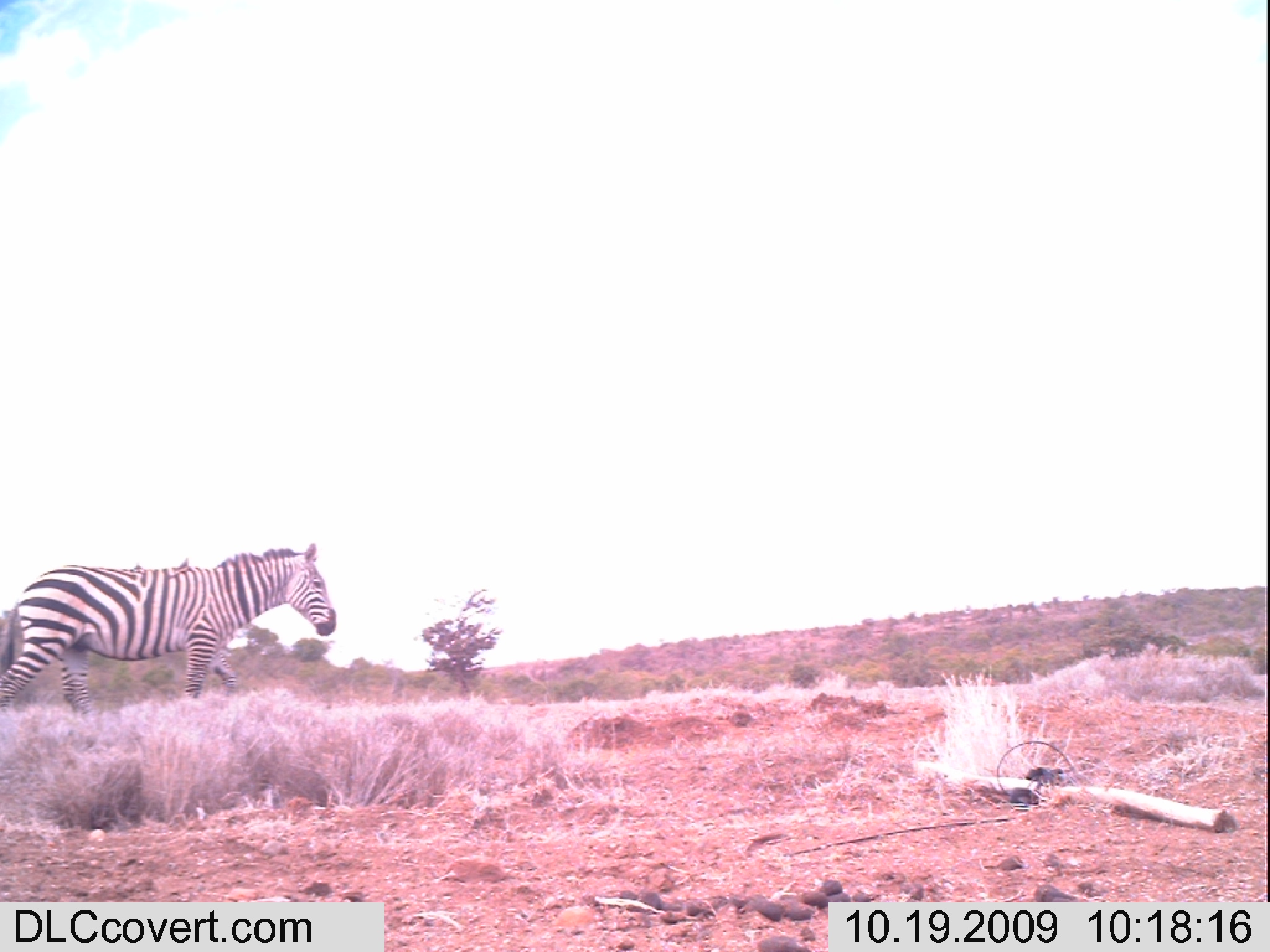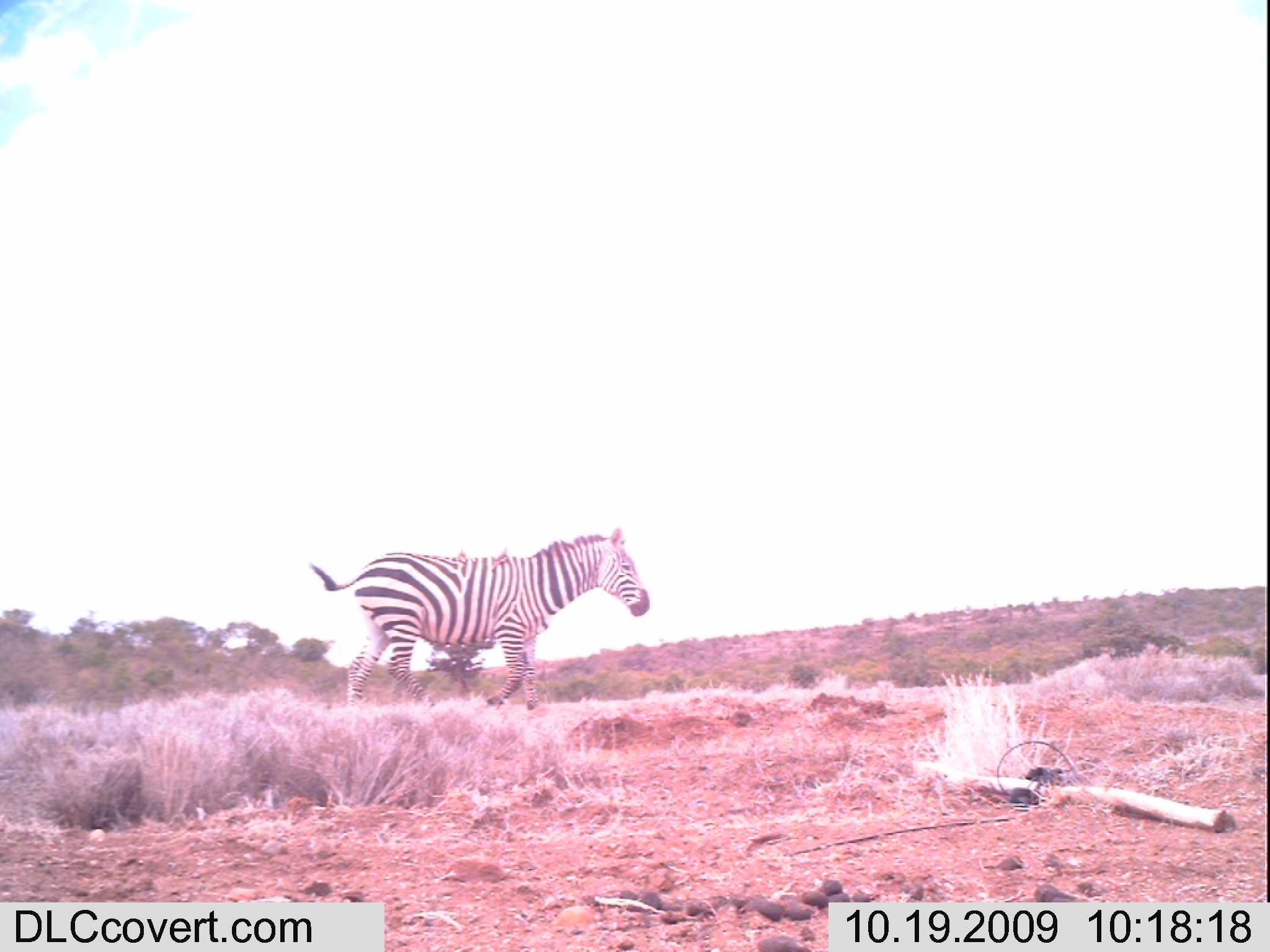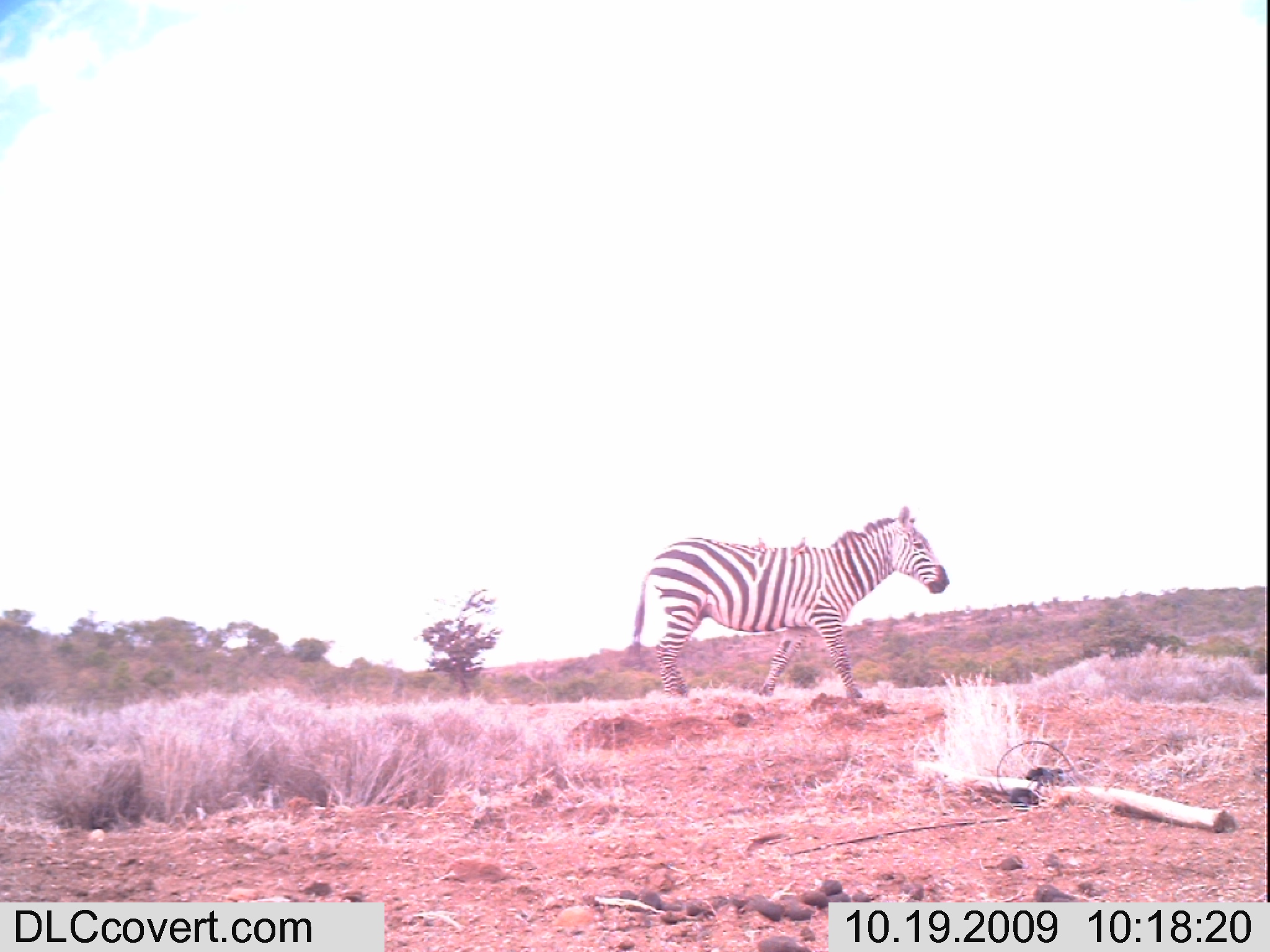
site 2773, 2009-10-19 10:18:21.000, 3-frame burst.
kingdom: Animalia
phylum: Chordata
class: Mammalia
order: Perissodactyla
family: Equidae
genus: Equus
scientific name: Equus quagga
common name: plains zebra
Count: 1.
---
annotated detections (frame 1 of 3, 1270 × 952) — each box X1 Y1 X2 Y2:
equus quagga: 0 543 335 708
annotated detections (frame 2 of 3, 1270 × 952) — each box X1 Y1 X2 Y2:
equus quagga: 308 527 649 710